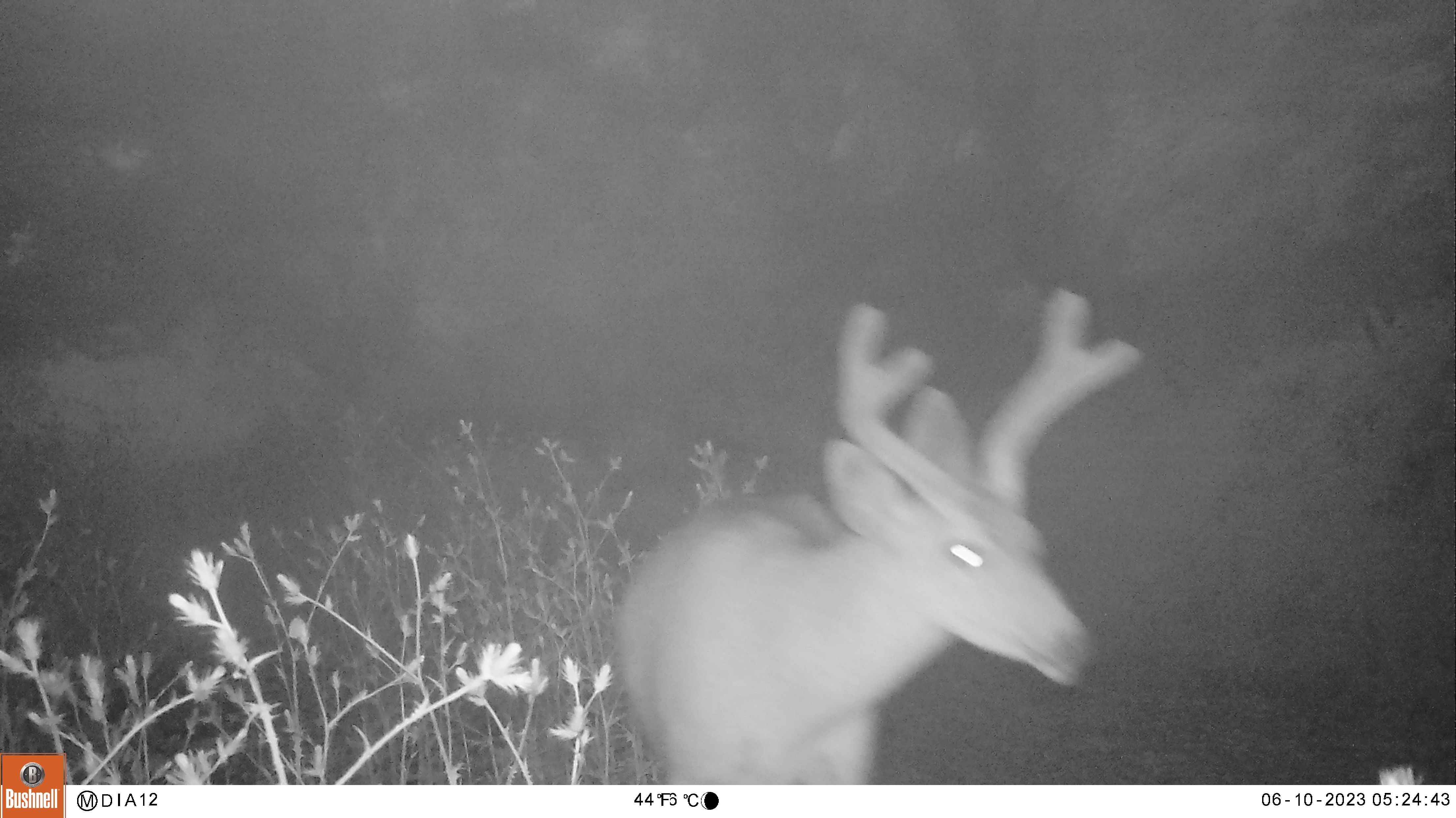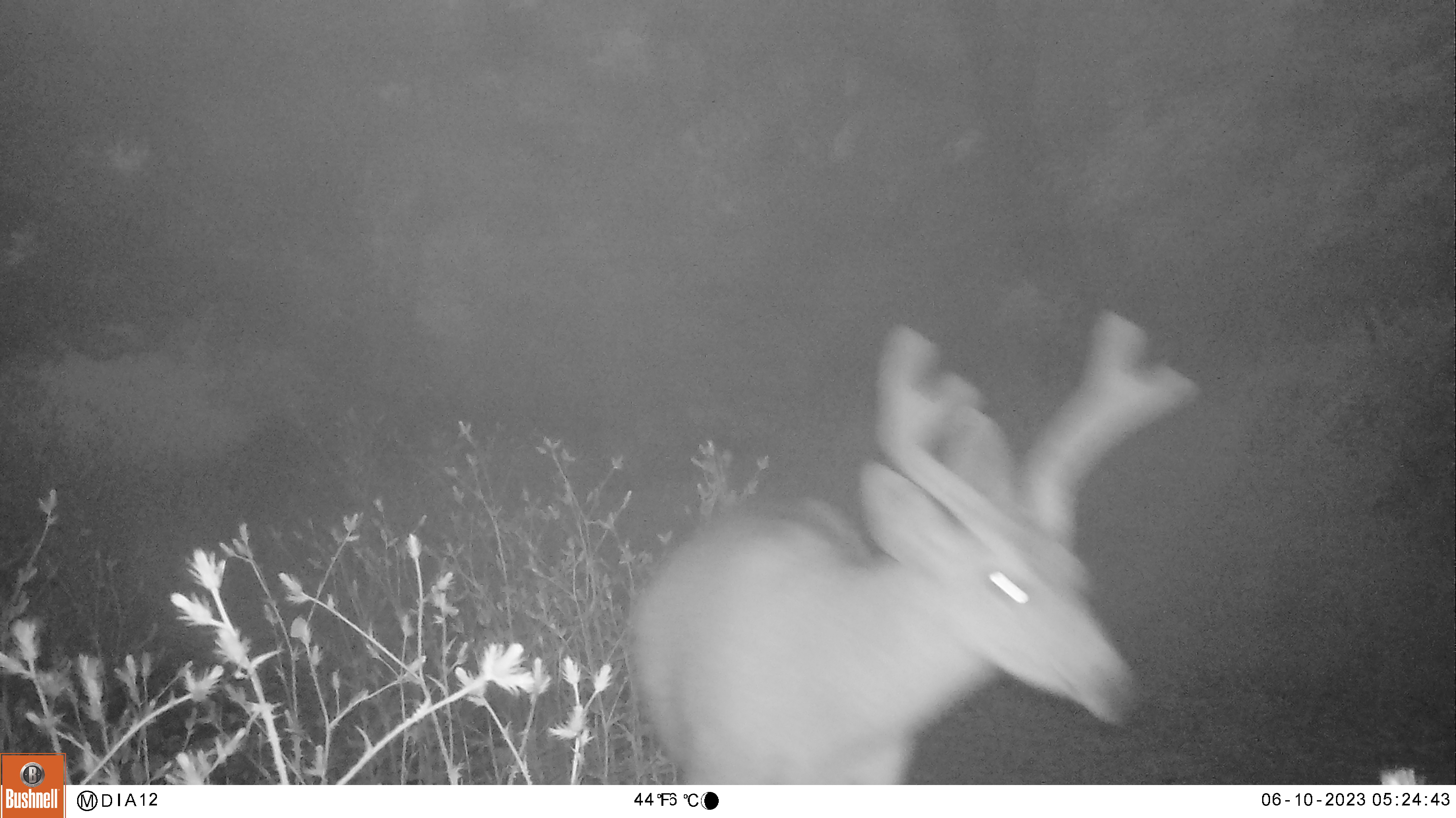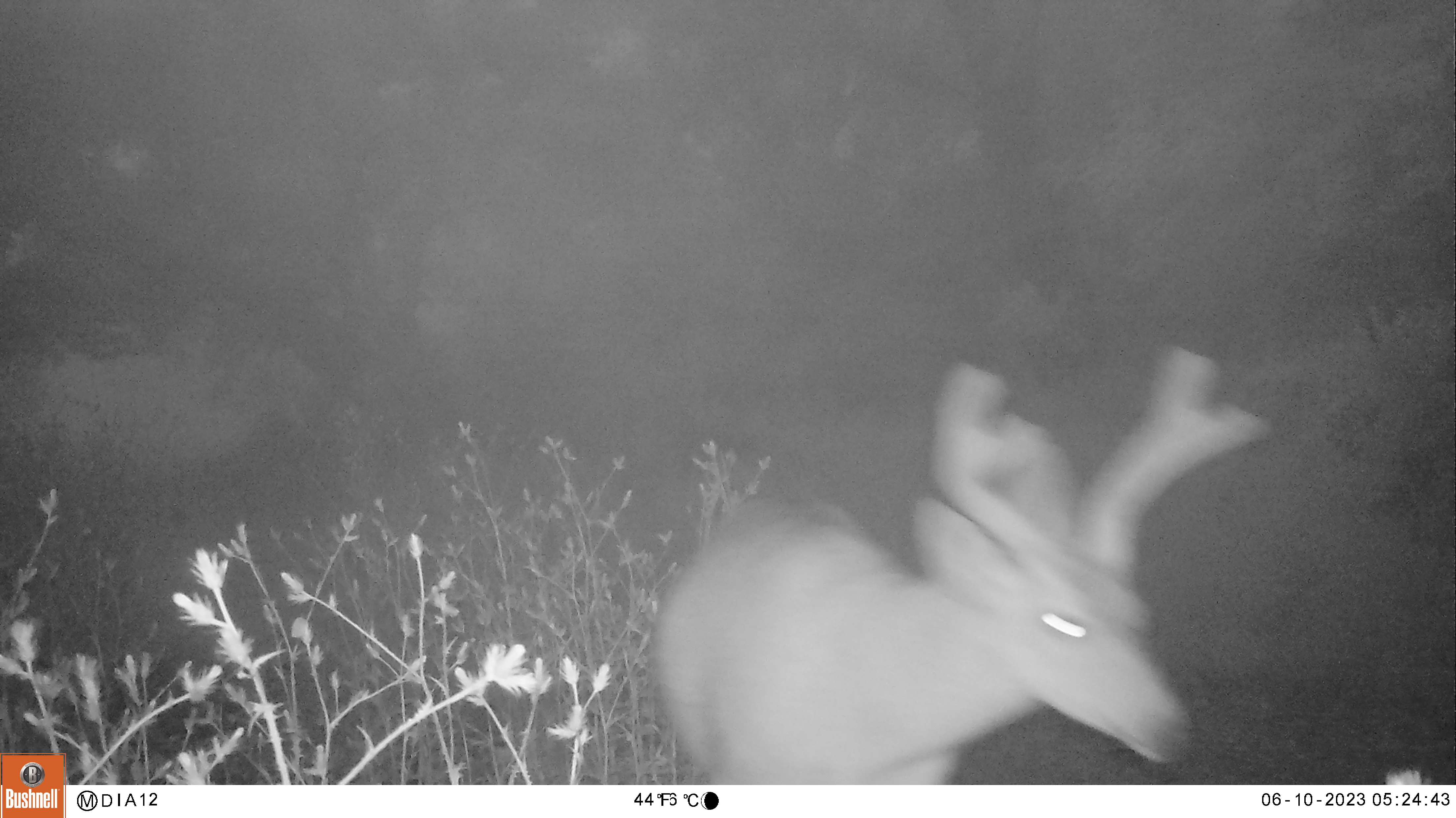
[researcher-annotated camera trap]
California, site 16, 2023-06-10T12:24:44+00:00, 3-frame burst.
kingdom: Animalia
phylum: Chordata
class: Mammalia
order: Artiodactyla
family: Cervidae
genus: Odocoileus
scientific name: Odocoileus hemionus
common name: mule deer